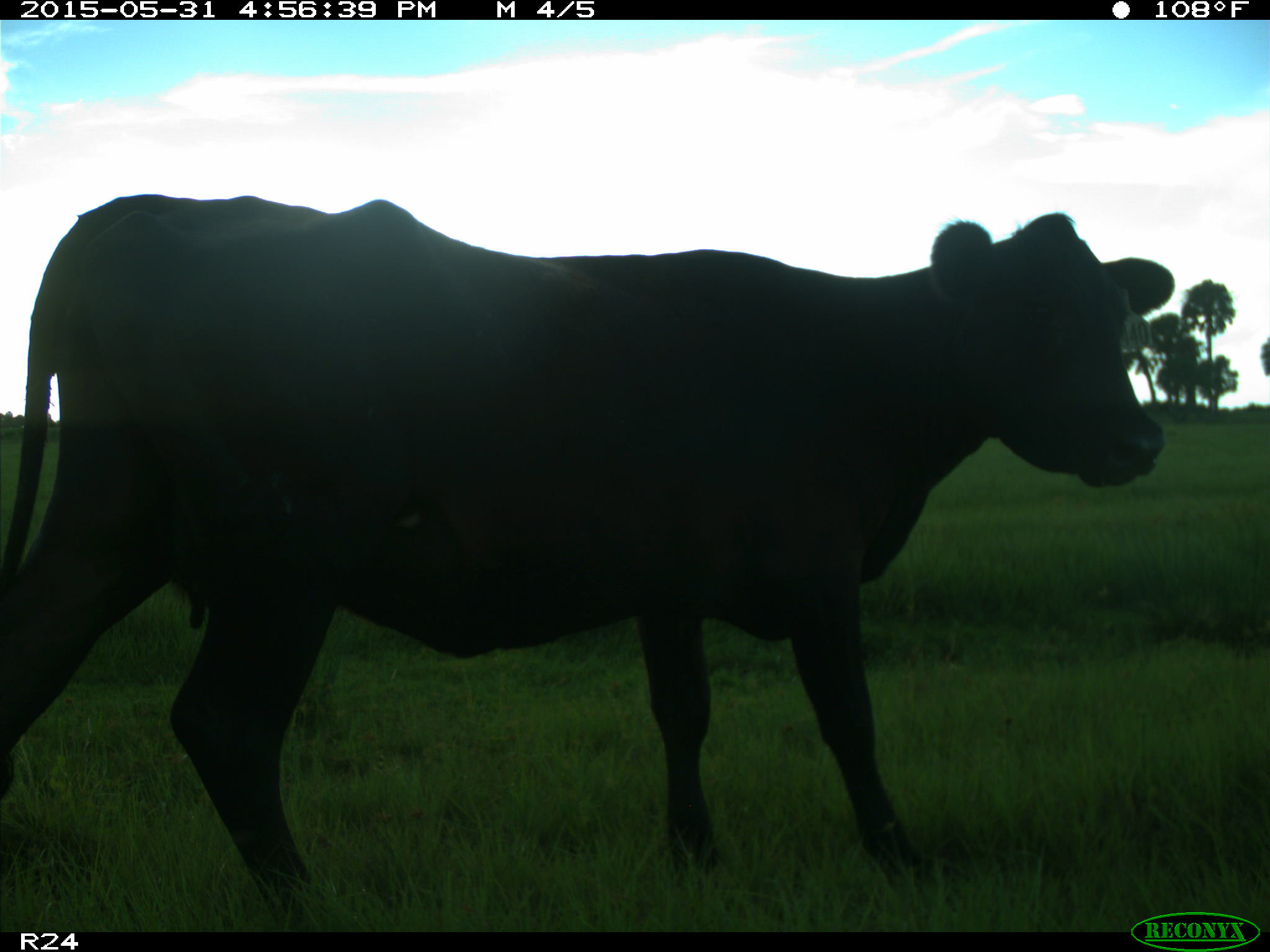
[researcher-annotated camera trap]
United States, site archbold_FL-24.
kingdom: Animalia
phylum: Chordata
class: Mammalia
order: Artiodactyla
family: Bovidae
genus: Bos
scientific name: Bos taurus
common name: domestic cow